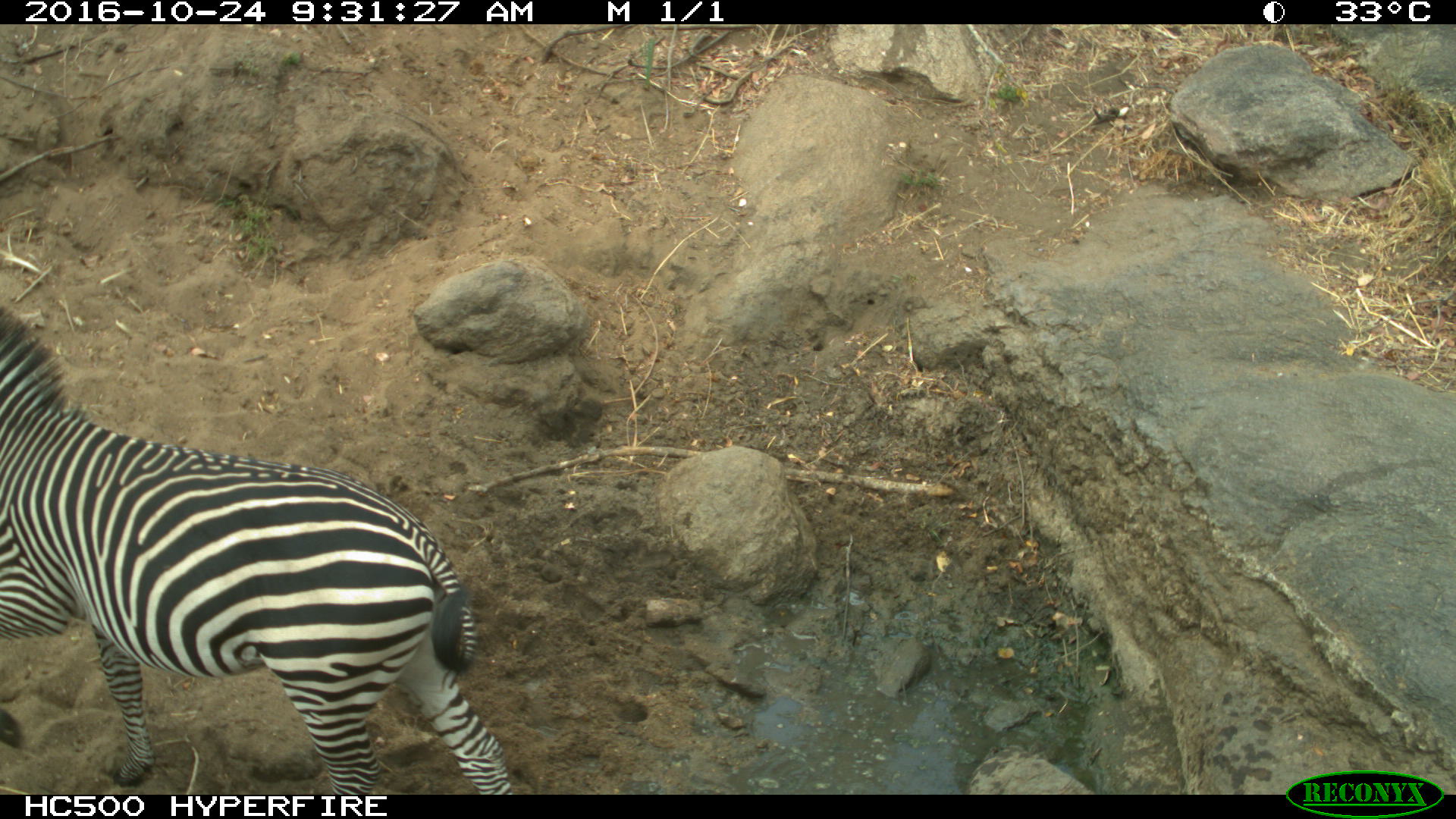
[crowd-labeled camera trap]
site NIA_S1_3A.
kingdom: Animalia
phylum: Chordata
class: Mammalia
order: Perissodactyla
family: Equidae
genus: Equus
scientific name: Equus quagga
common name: plains zebra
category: zebraplains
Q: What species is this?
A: Zebraplains (plains zebra) (Equus quagga).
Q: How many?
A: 1.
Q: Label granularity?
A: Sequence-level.